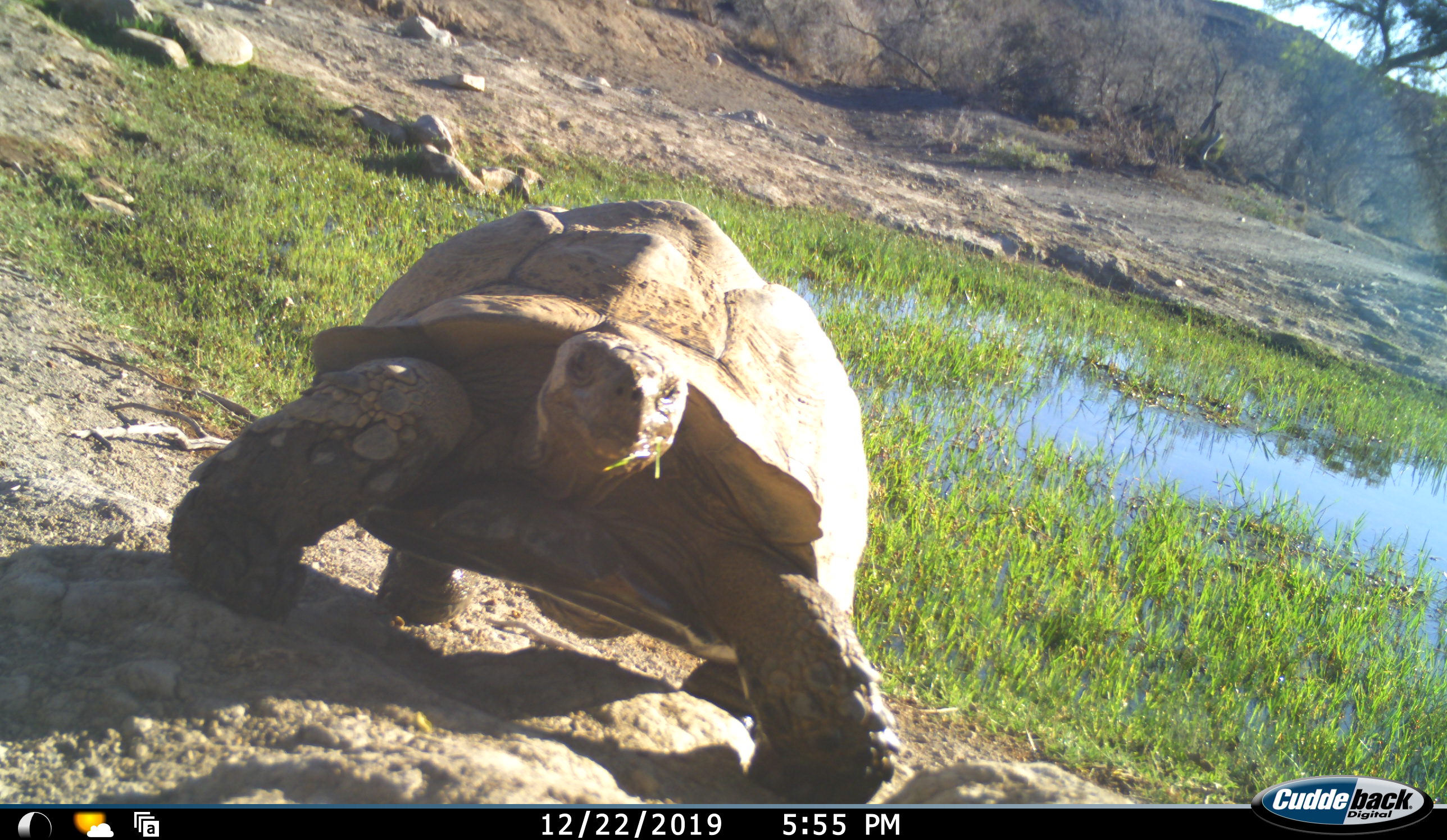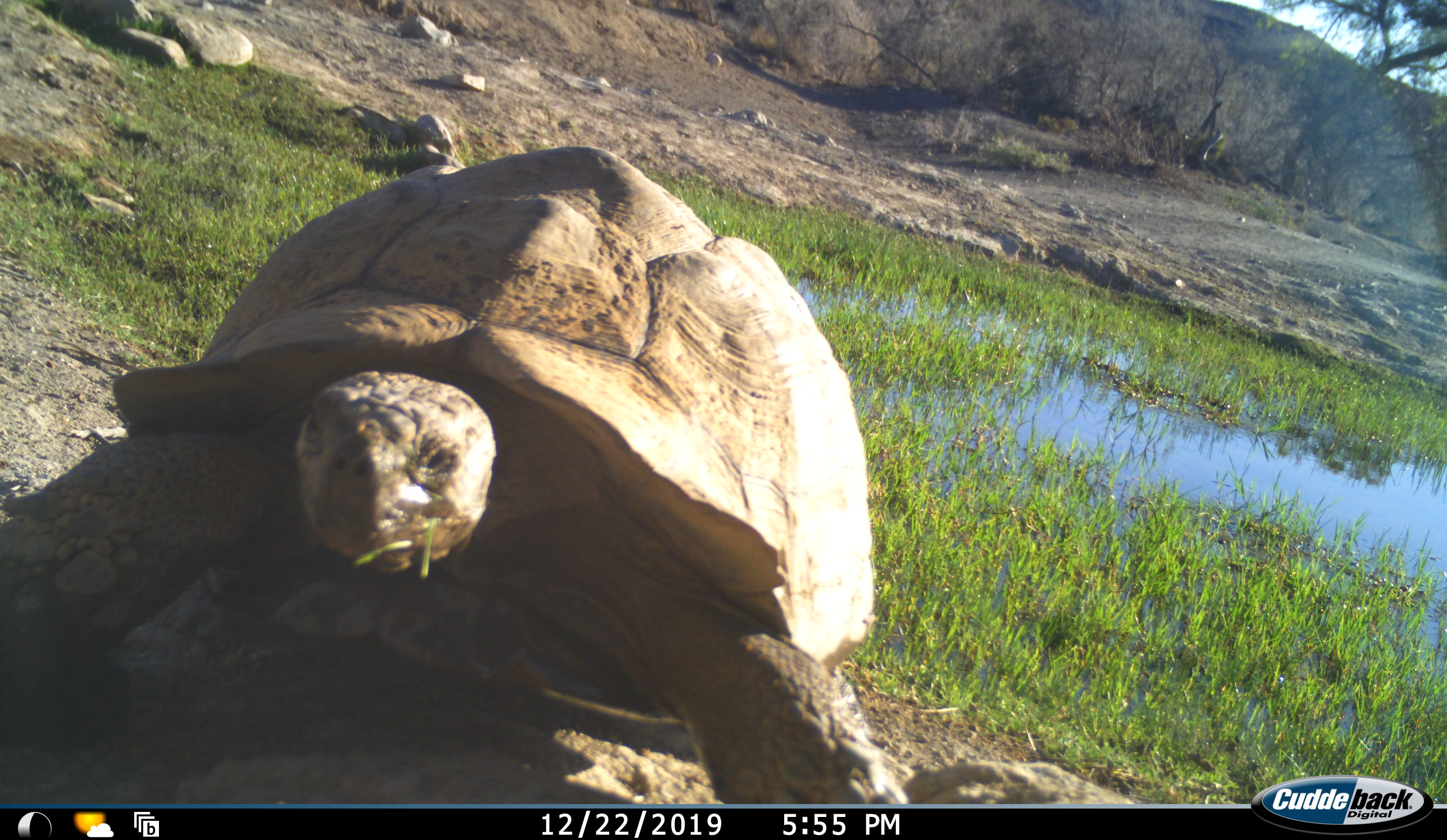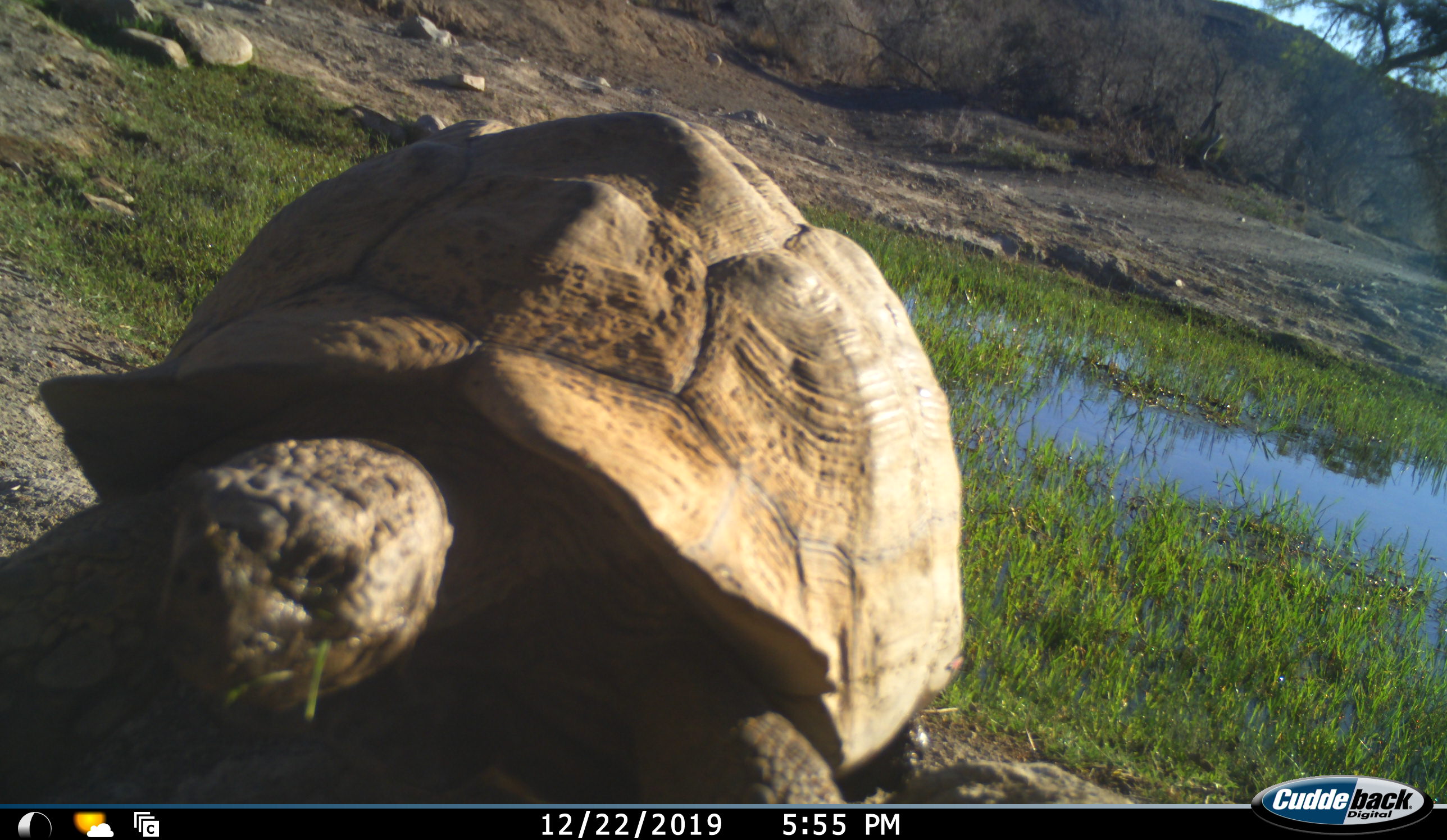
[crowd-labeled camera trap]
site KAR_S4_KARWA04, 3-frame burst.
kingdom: Animalia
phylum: Chordata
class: Reptilia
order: Testudines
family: Testudinidae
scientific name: Testudinidae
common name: tortoise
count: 1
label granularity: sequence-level